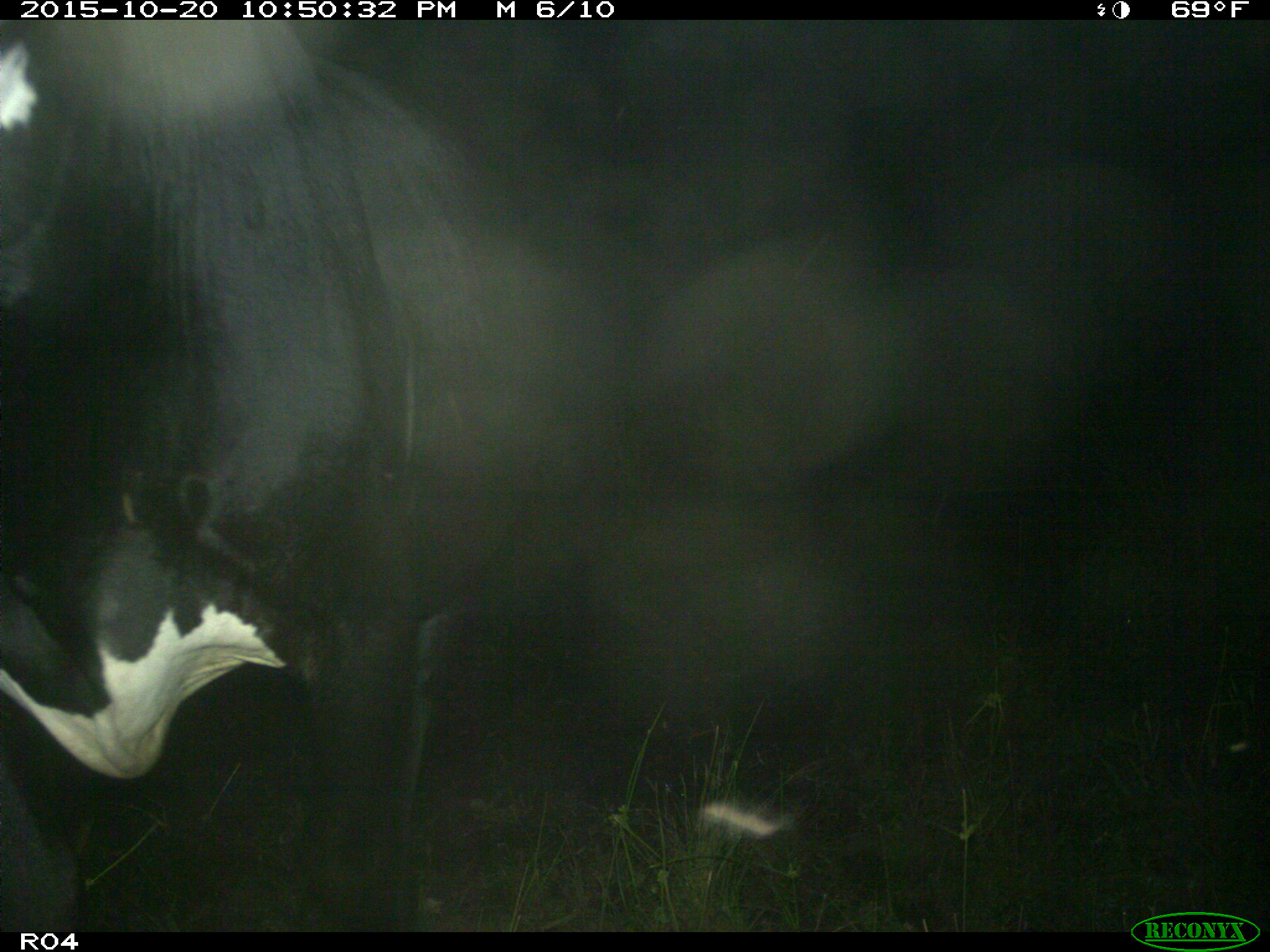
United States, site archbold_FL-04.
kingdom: Animalia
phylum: Chordata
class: Mammalia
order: Artiodactyla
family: Bovidae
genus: Bos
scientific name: Bos taurus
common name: domestic cow